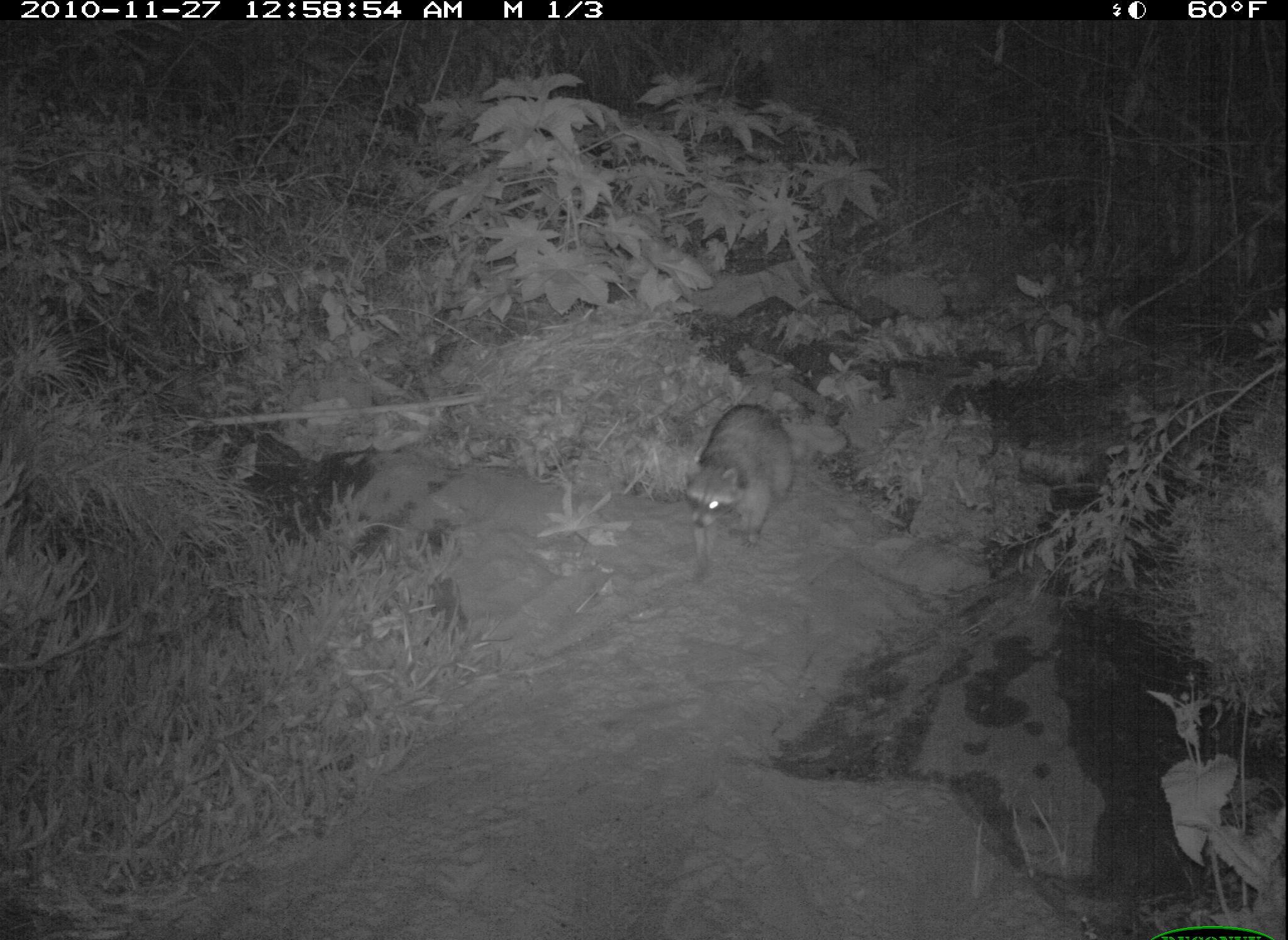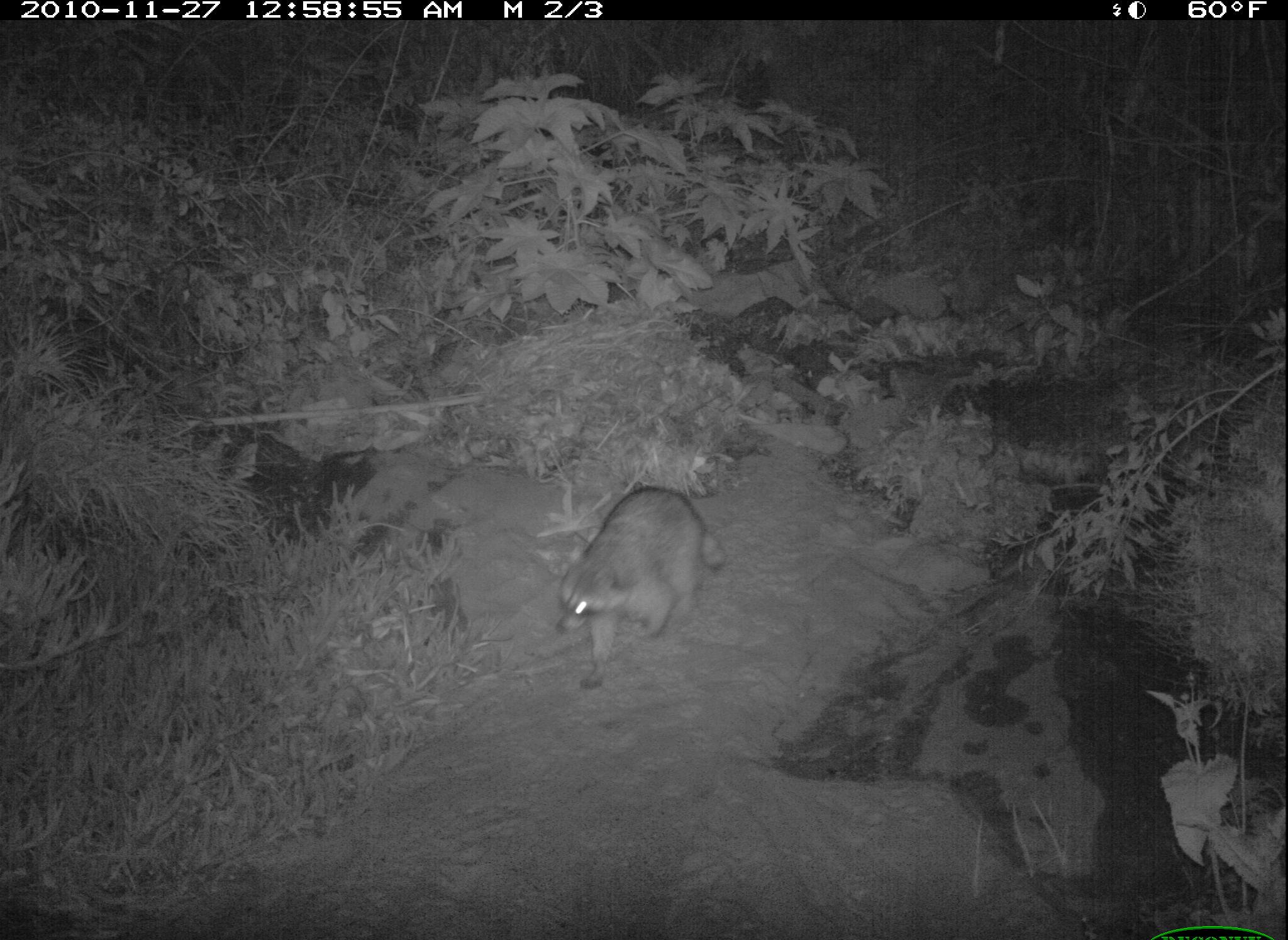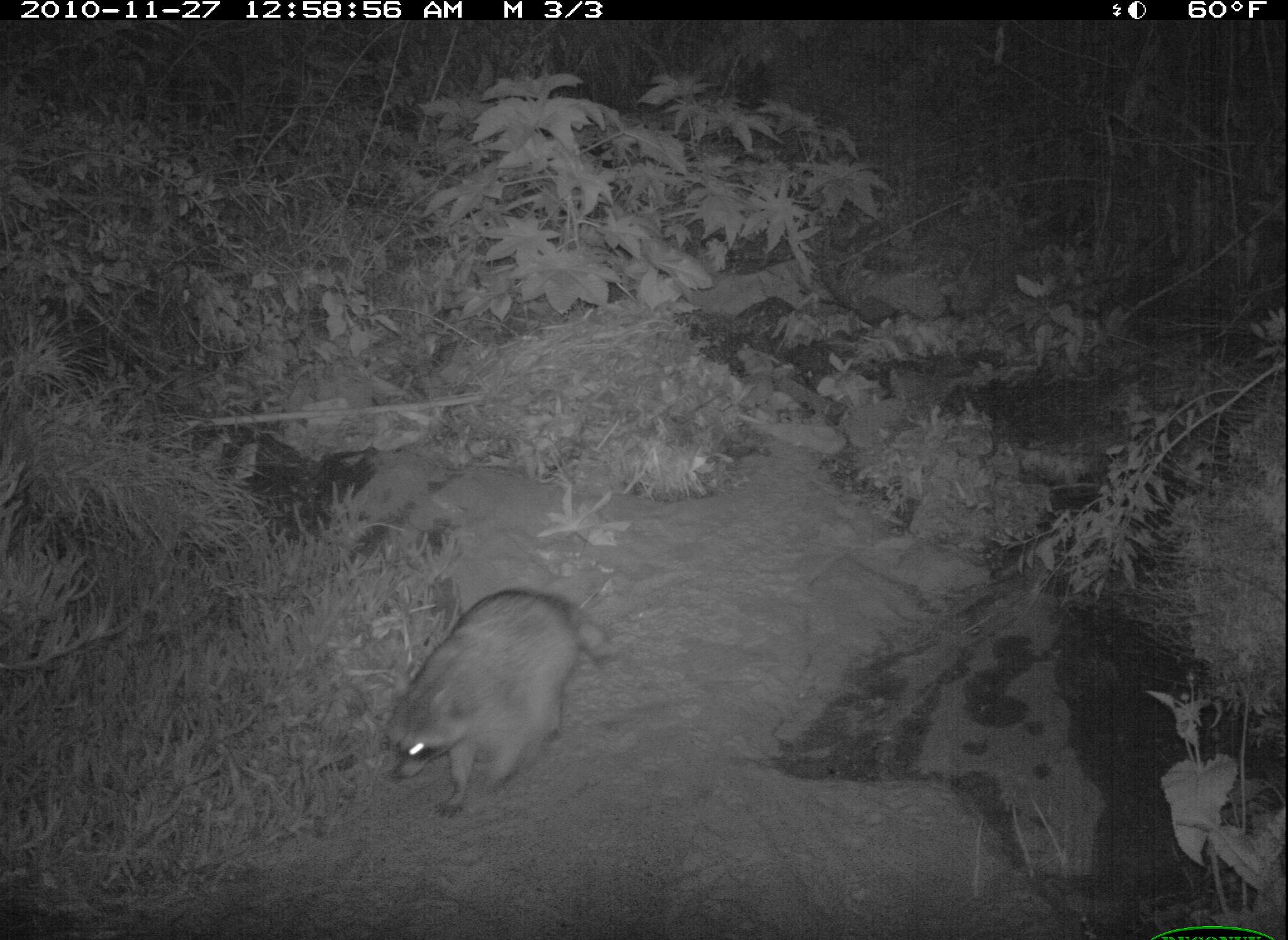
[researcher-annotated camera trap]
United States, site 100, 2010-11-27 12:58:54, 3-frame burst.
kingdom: Animalia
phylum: Chordata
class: Mammalia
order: Carnivora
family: Procyonidae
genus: Procyon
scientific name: Procyon lotor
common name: raccoon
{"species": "raccoon (Procyon lotor)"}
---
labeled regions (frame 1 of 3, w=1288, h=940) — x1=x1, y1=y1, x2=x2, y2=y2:
raccoon: x1=684, y1=399, x2=799, y2=591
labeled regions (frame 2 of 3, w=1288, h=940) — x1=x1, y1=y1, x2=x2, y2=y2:
raccoon: x1=541, y1=480, x2=734, y2=689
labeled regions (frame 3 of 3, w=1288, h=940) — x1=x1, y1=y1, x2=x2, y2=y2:
raccoon: x1=357, y1=564, x2=612, y2=809